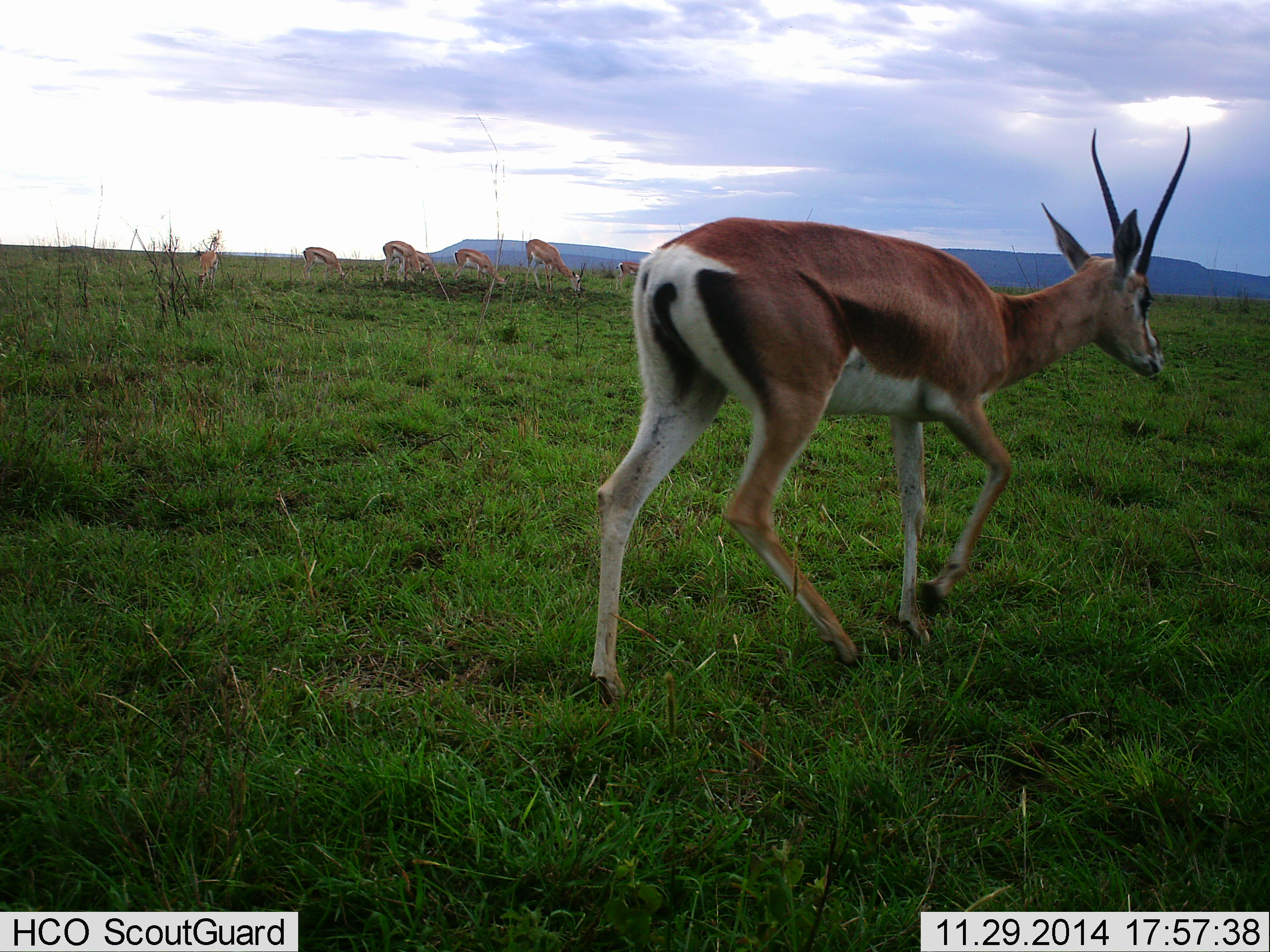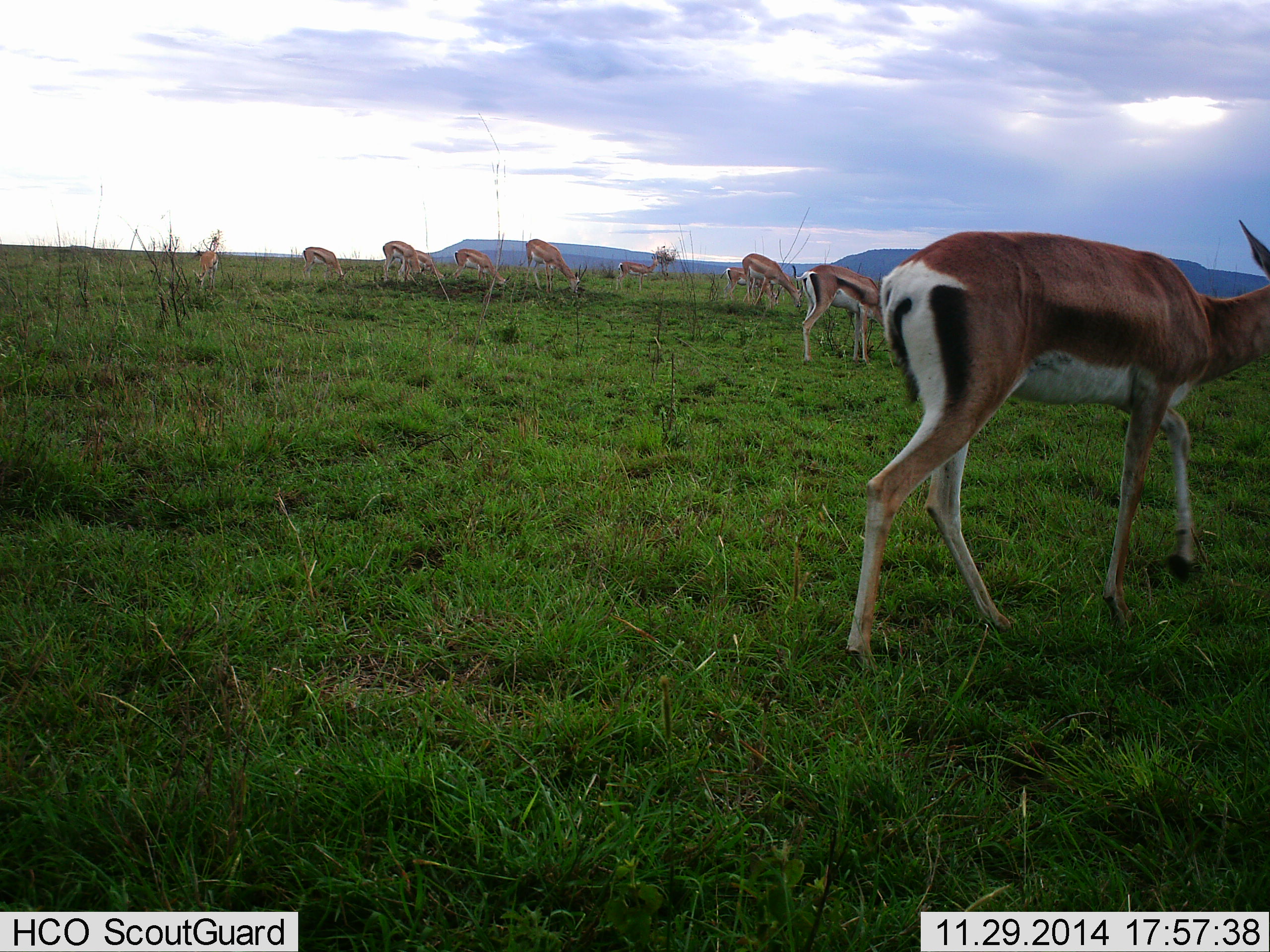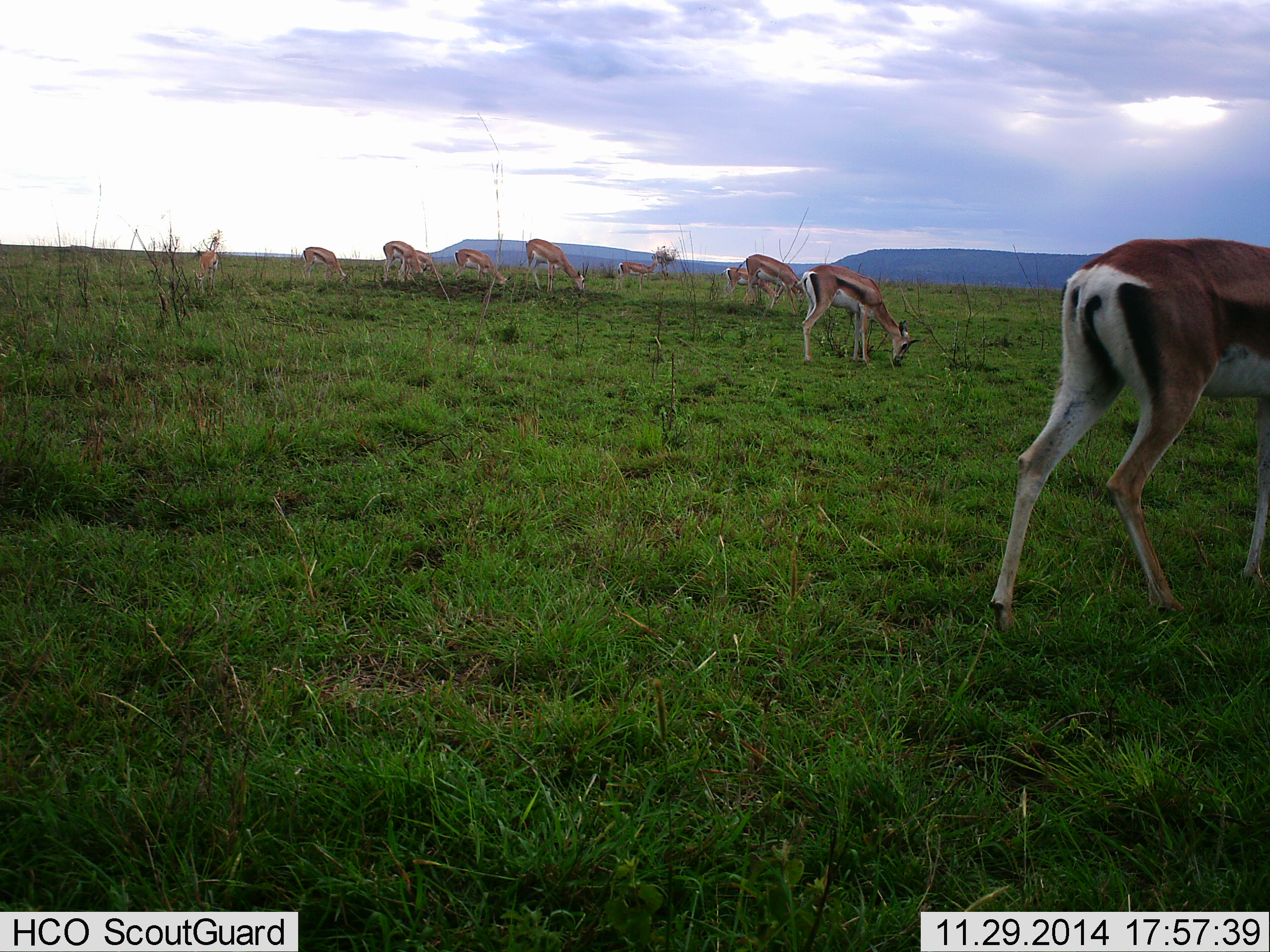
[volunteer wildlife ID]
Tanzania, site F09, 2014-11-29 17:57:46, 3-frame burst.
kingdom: Animalia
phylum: Chordata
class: Mammalia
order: Artiodactyla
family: Bovidae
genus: Eudorcas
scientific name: Eudorcas thomsonii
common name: thomson's gazelle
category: gazellethomsons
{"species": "gazellethomsons (thomson's gazelle) (Eudorcas thomsonii)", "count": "10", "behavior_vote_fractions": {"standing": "20%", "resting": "0%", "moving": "60%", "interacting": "0%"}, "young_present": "0%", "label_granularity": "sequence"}